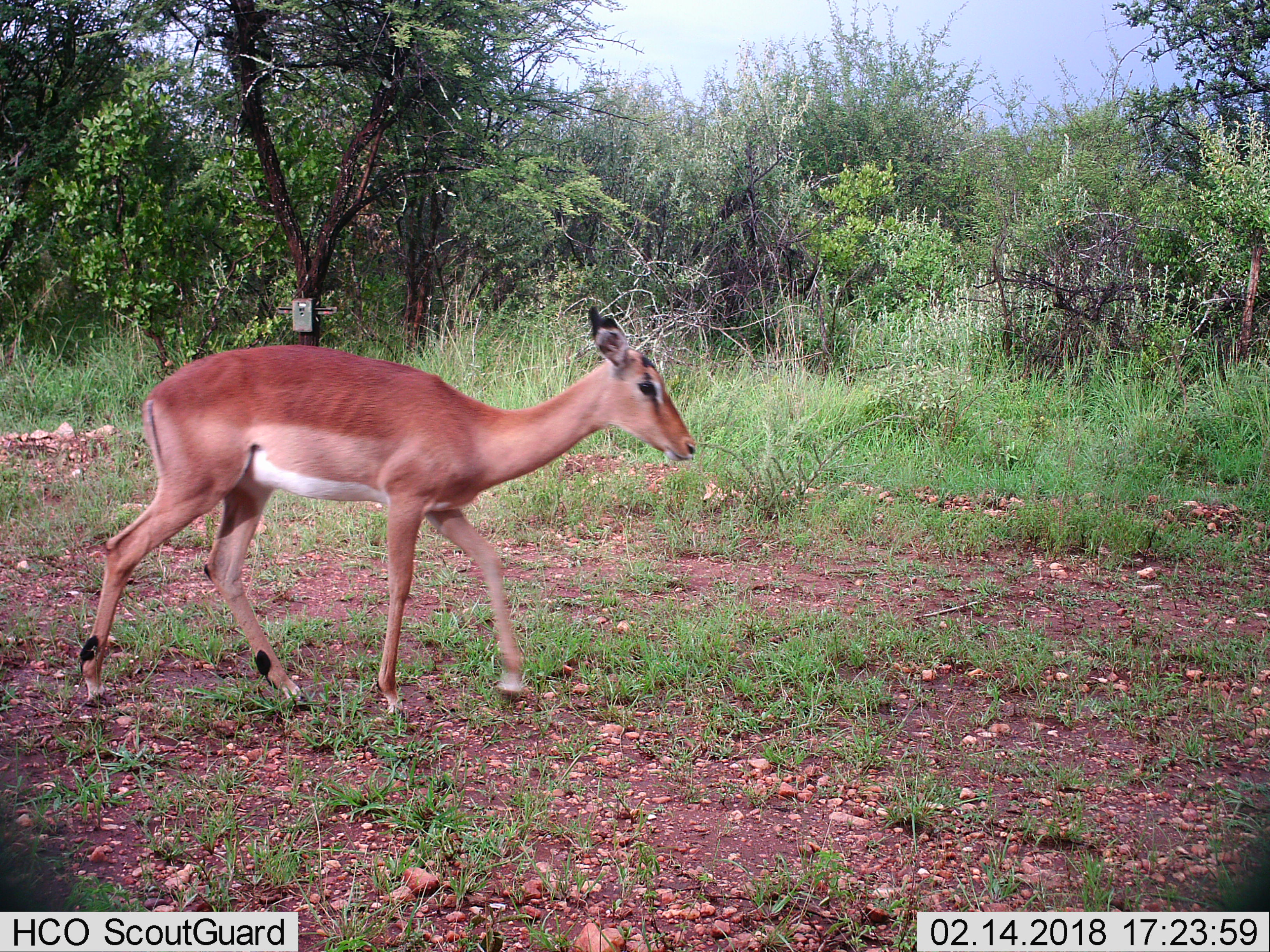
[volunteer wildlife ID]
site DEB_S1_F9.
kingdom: Animalia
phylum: Chordata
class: Mammalia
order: Artiodactyla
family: Bovidae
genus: Aepyceros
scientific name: Aepyceros melampus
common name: impala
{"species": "impala (Aepyceros melampus)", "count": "1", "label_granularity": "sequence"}